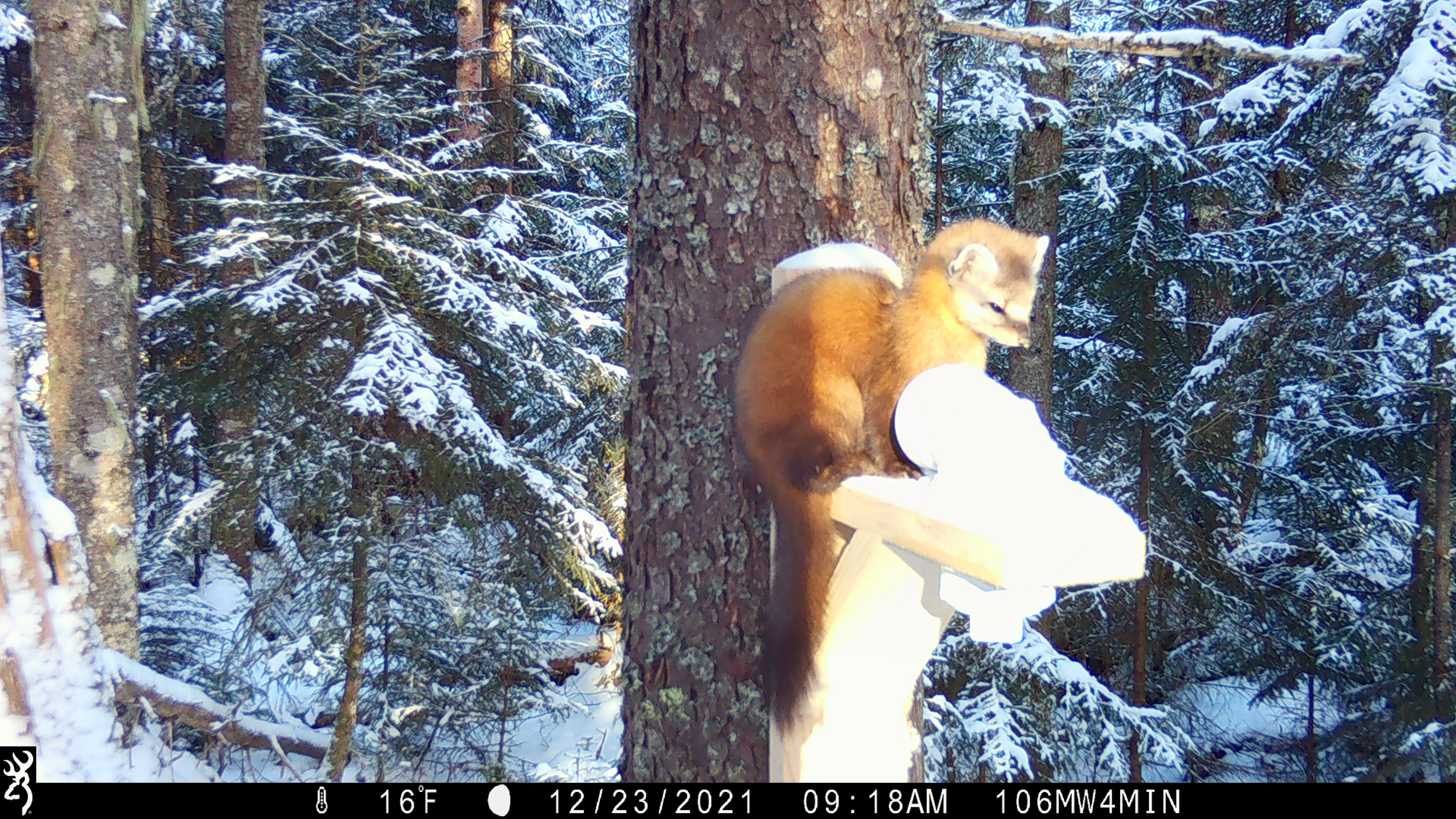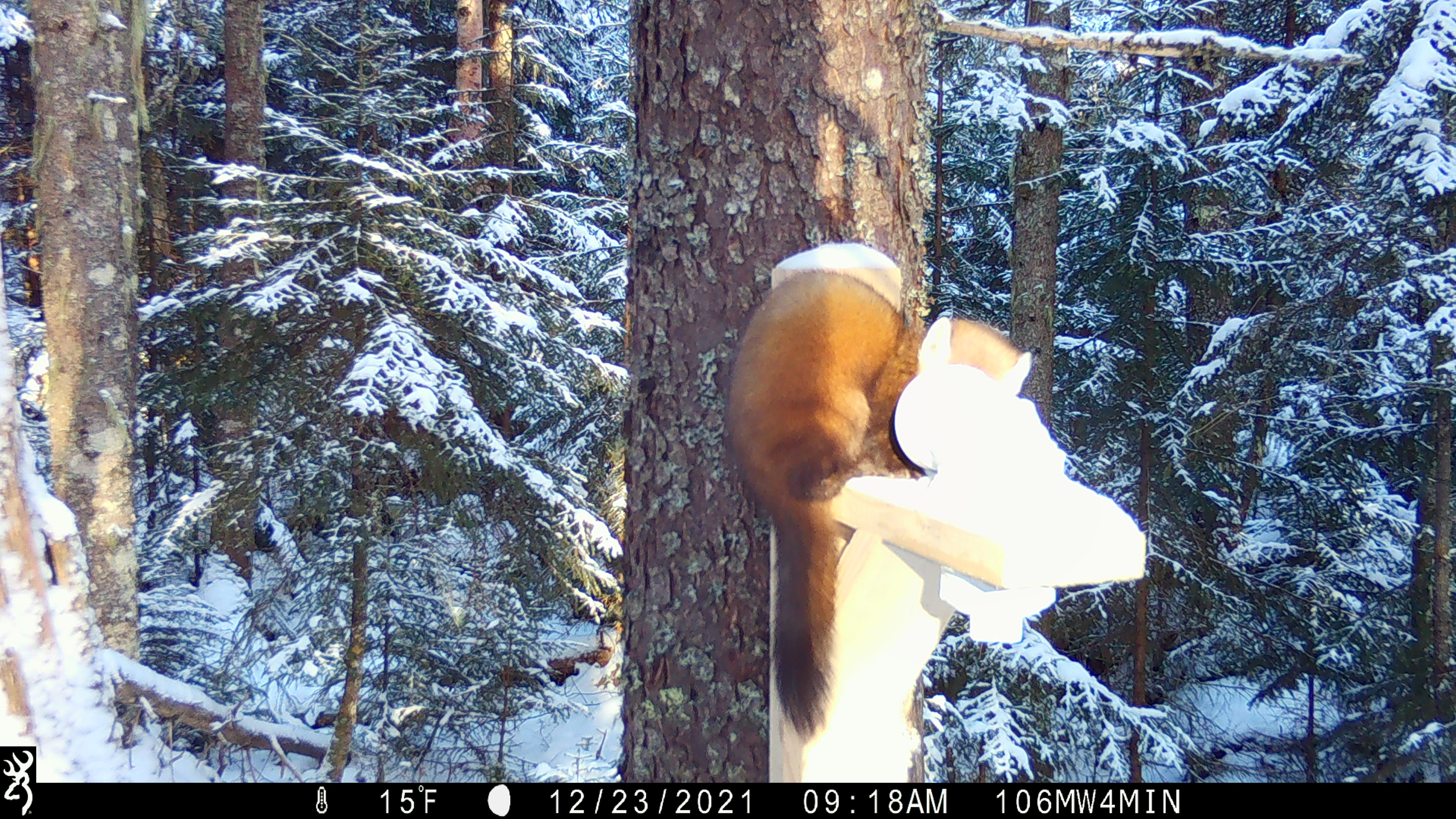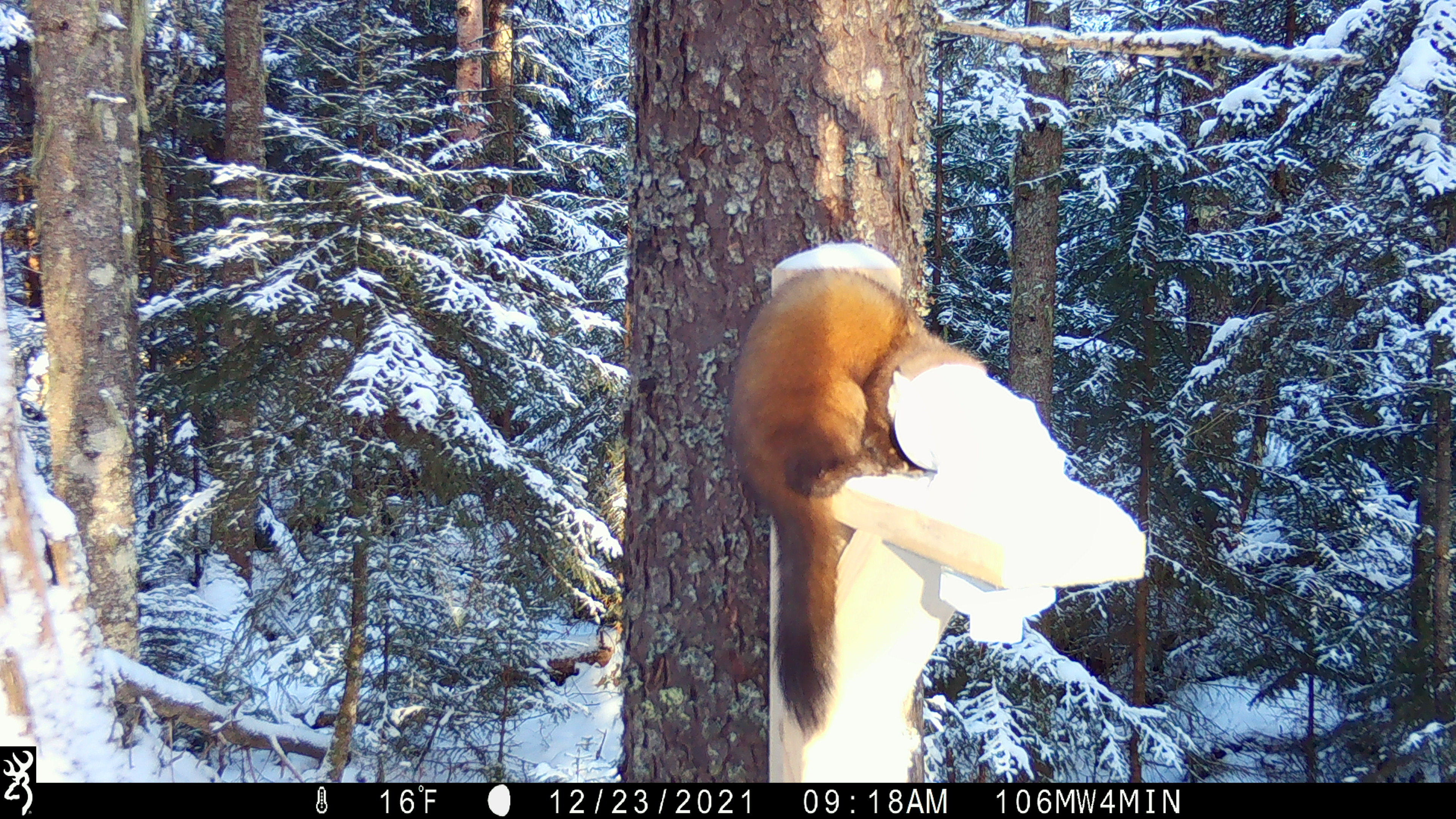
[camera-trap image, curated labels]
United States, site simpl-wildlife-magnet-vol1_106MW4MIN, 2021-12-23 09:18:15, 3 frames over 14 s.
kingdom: Animalia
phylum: Chordata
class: Mammalia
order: Carnivora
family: Mustelidae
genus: Martes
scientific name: Martes americana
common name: american marten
American marten (Martes americana).